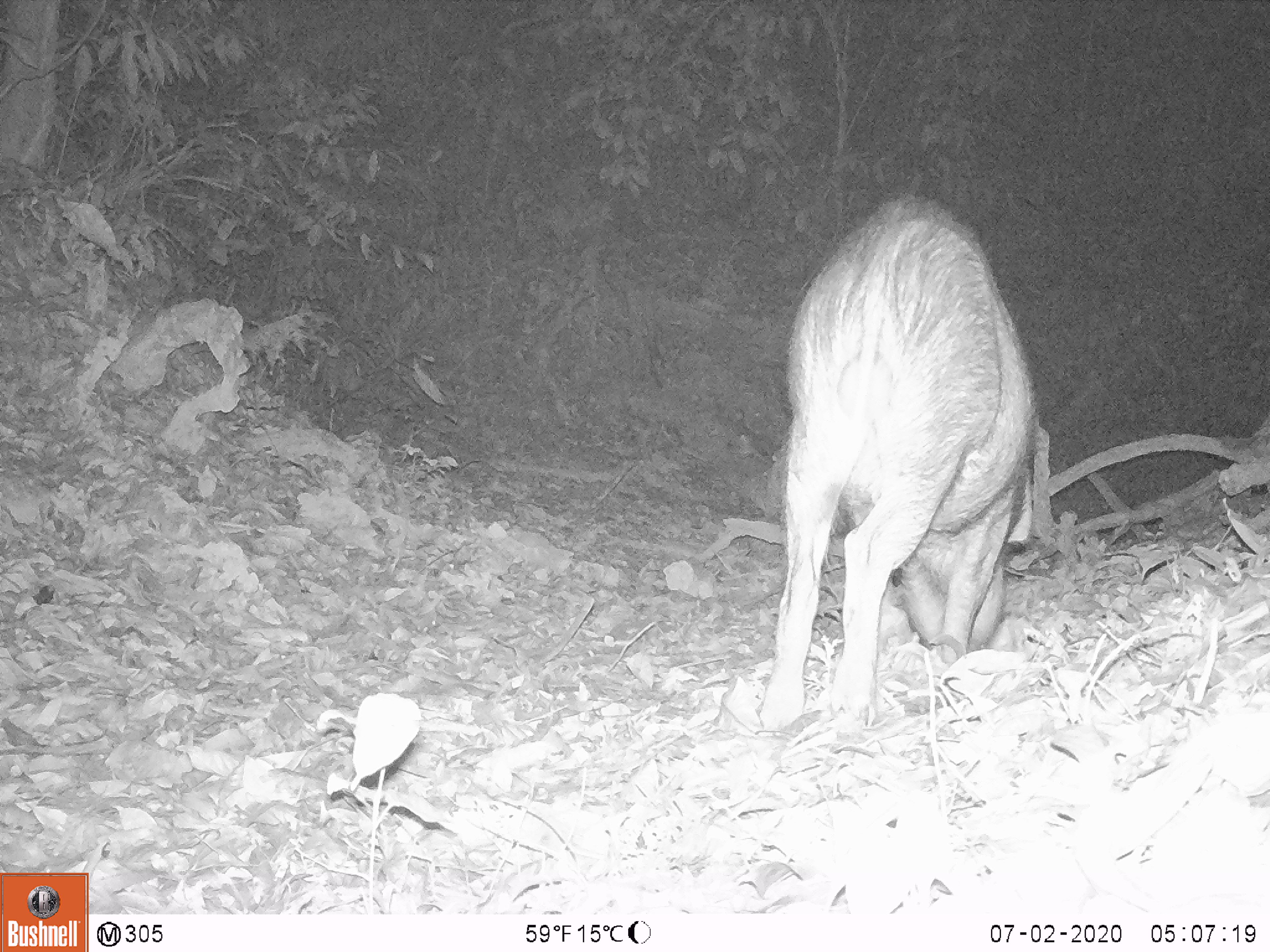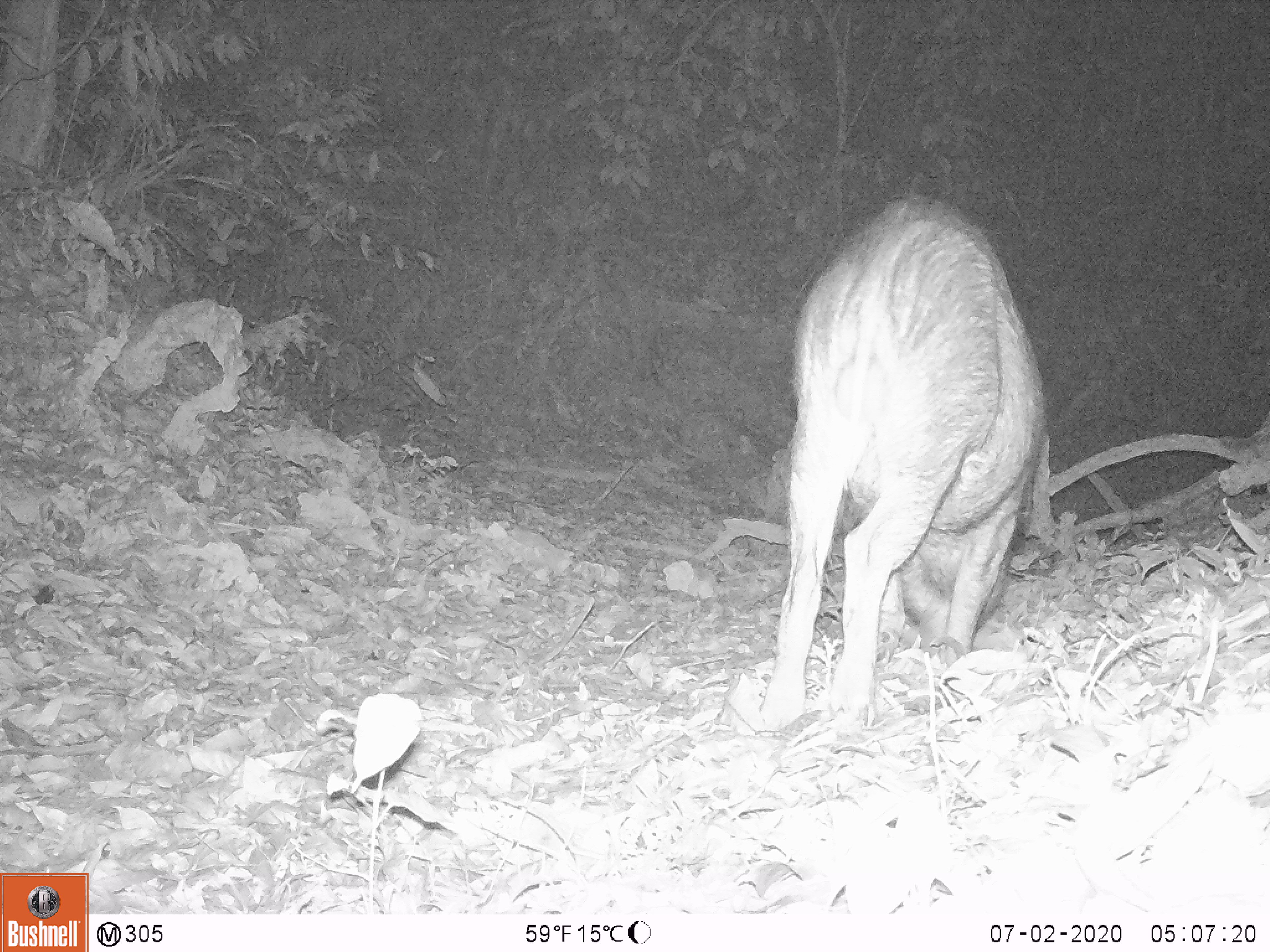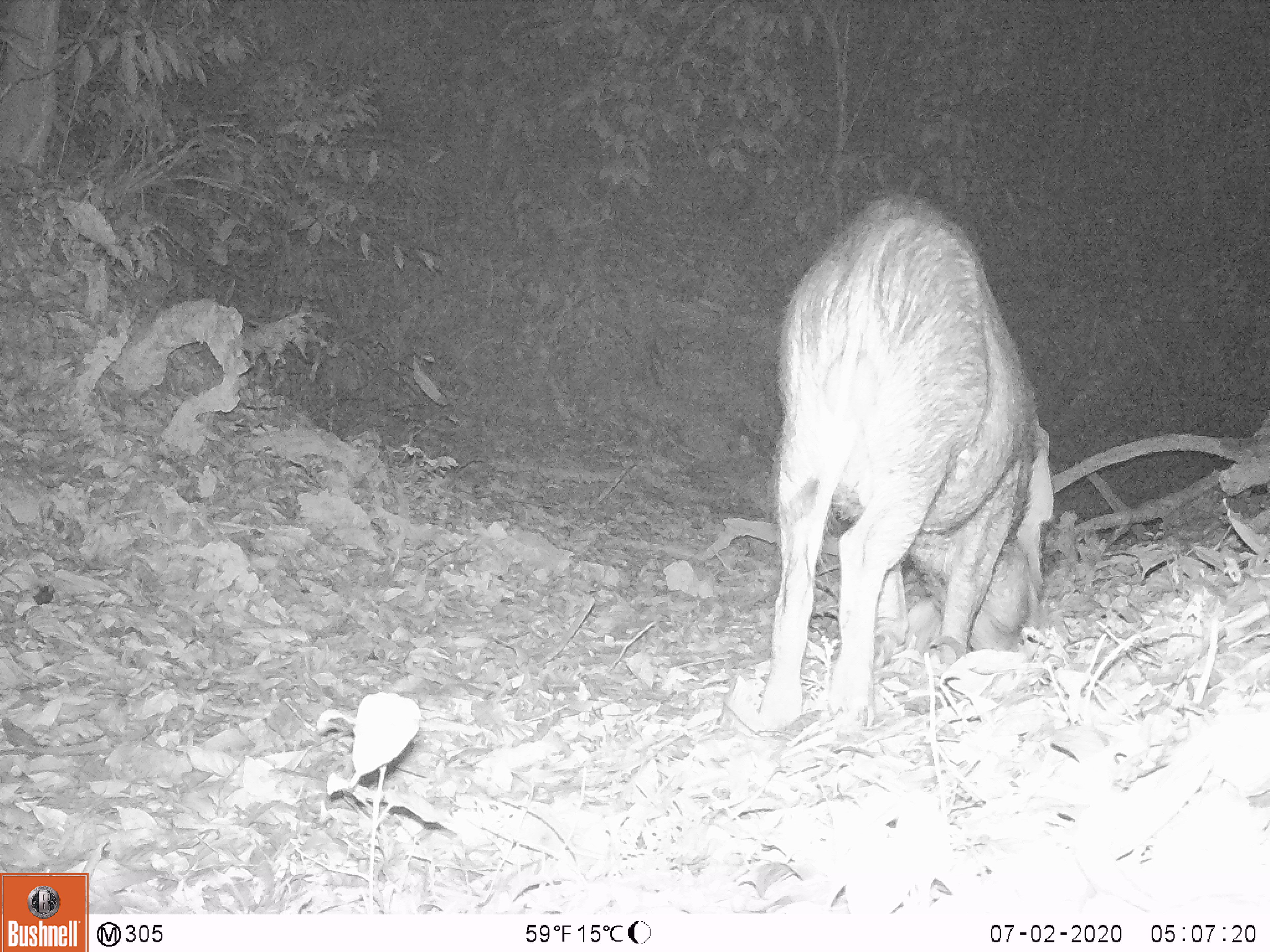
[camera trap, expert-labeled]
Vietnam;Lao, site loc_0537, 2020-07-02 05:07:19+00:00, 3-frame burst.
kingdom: Animalia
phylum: Chordata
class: Mammalia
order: Artiodactyla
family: Suidae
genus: Sus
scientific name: Sus scrofa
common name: eurasian wild pig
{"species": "eurasian wild pig (Sus scrofa)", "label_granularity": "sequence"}